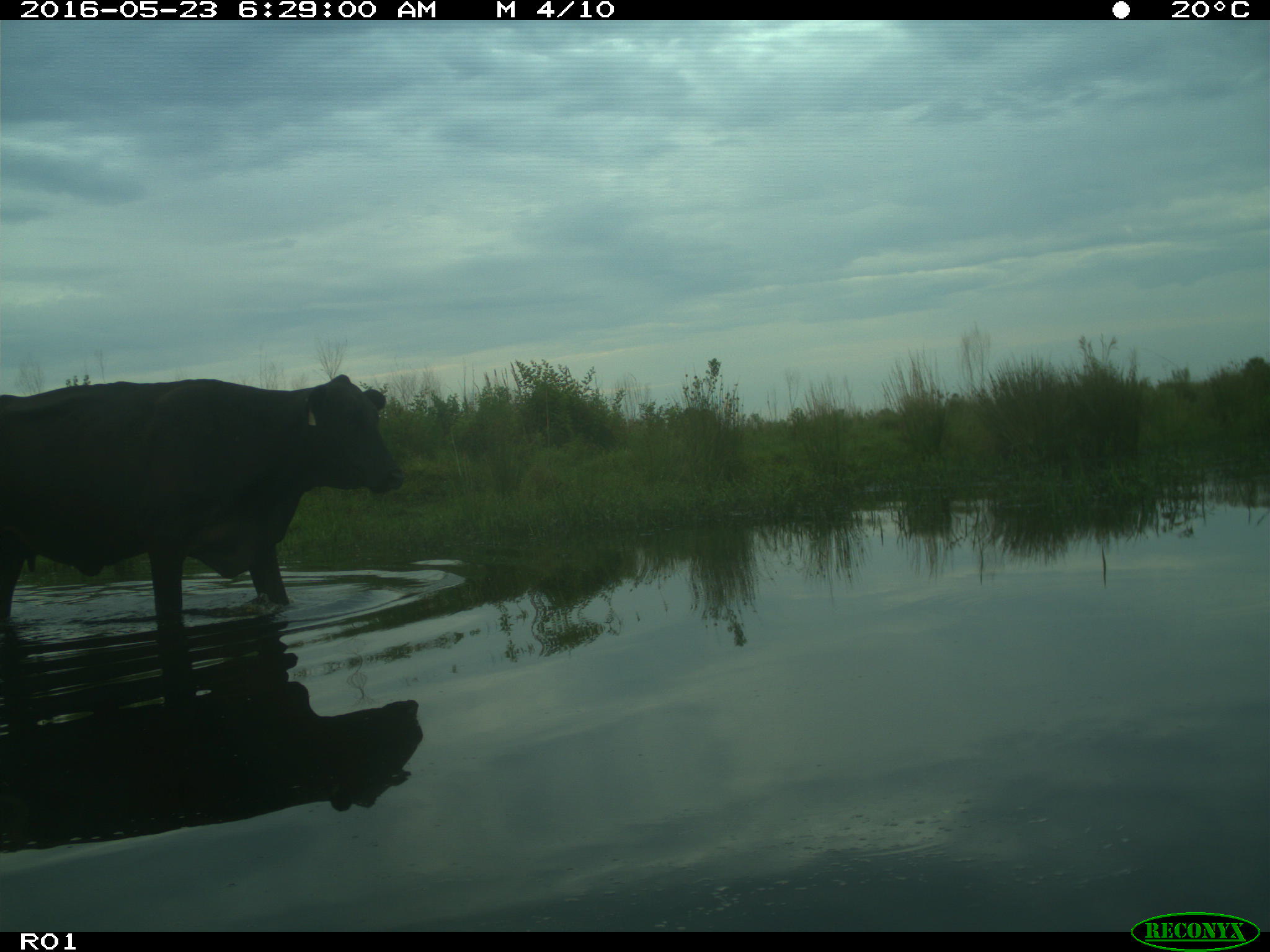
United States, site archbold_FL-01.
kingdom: Animalia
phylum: Chordata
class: Mammalia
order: Artiodactyla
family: Bovidae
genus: Bos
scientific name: Bos taurus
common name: domestic cow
Bos taurus (domestic cow).